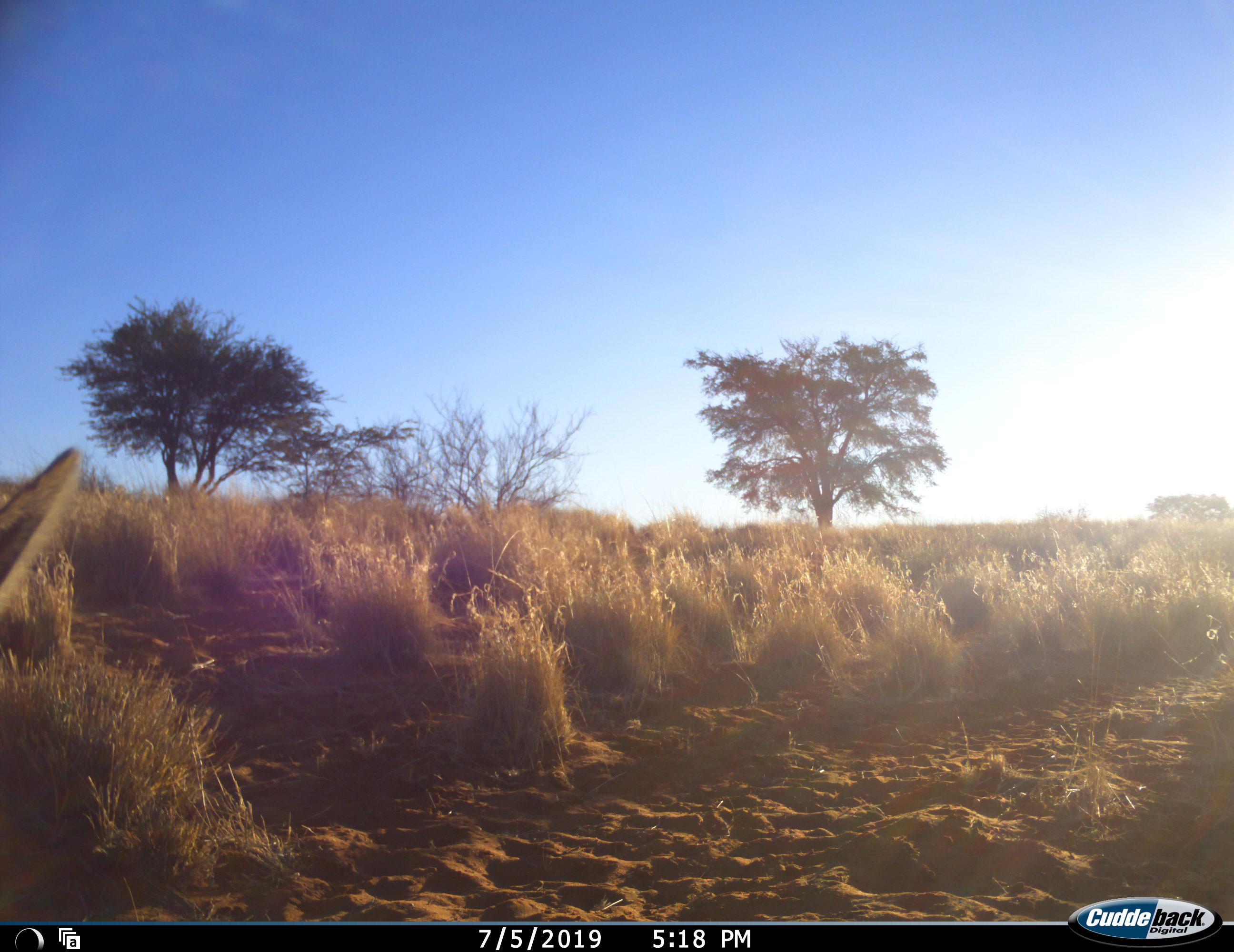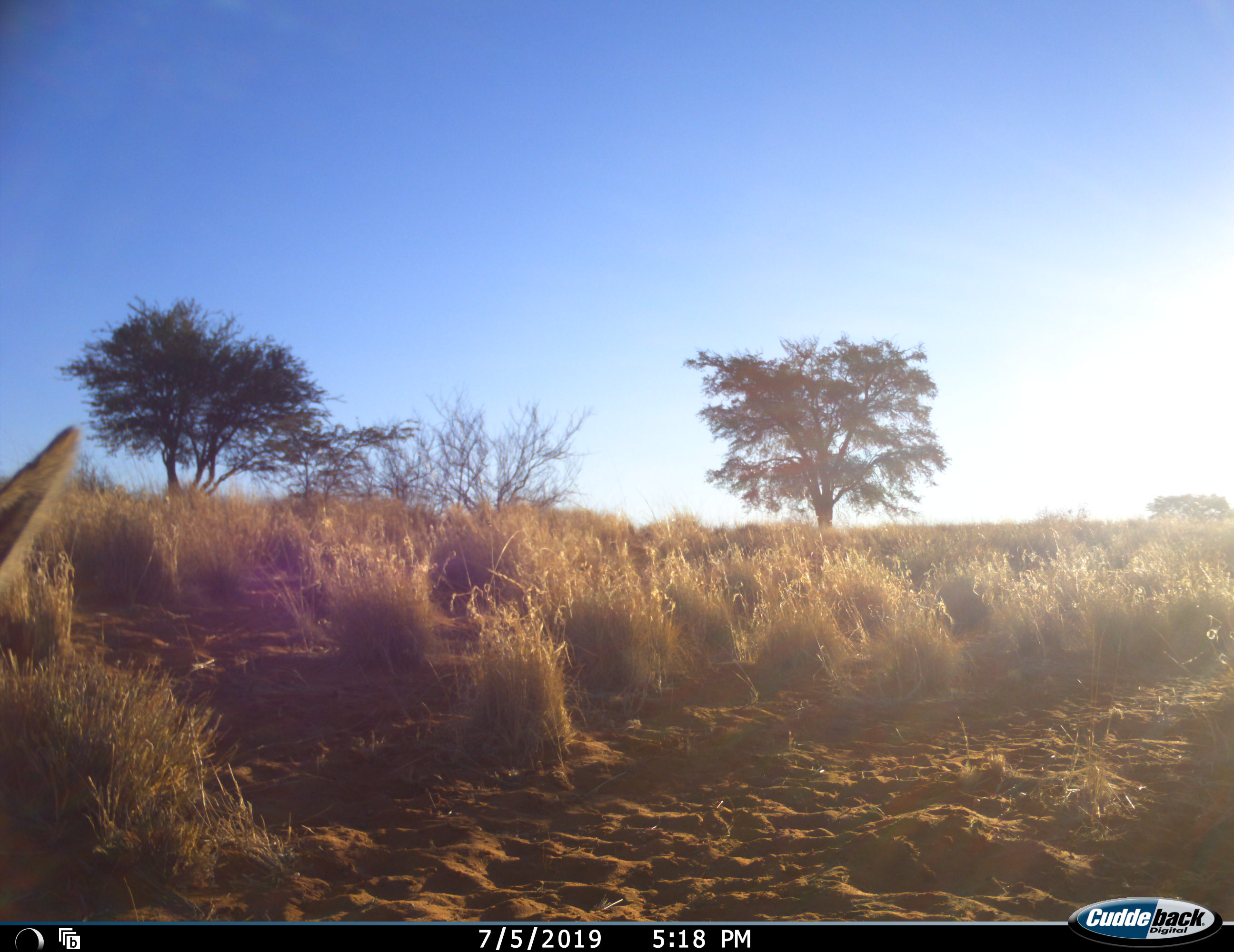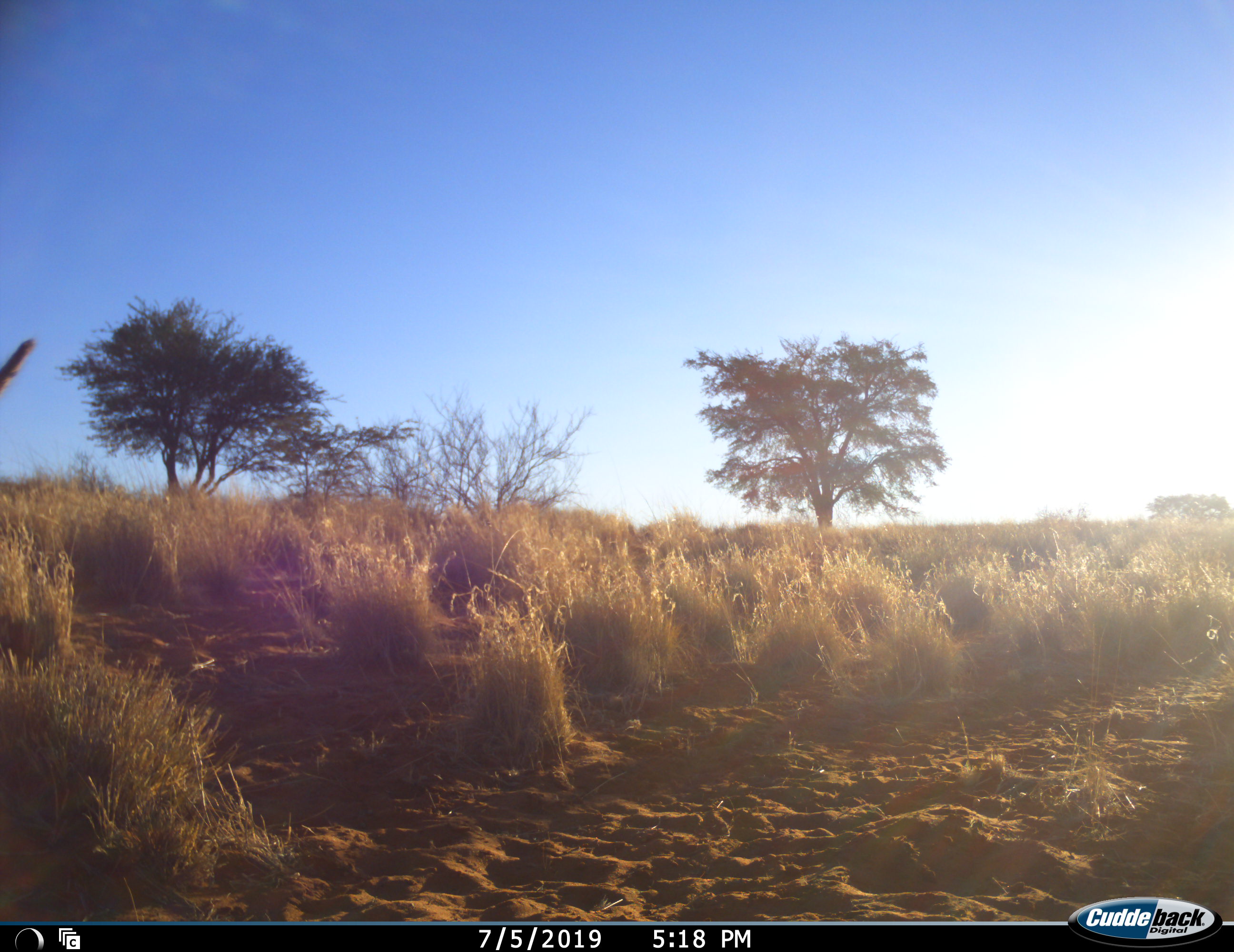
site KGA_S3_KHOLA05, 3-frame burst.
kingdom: Animalia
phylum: Chordata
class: Mammalia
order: Artiodactyla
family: Bovidae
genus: Antidorcas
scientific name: Antidorcas marsupialis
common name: springbok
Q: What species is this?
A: Springbok (Antidorcas marsupialis).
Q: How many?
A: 1.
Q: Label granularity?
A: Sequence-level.